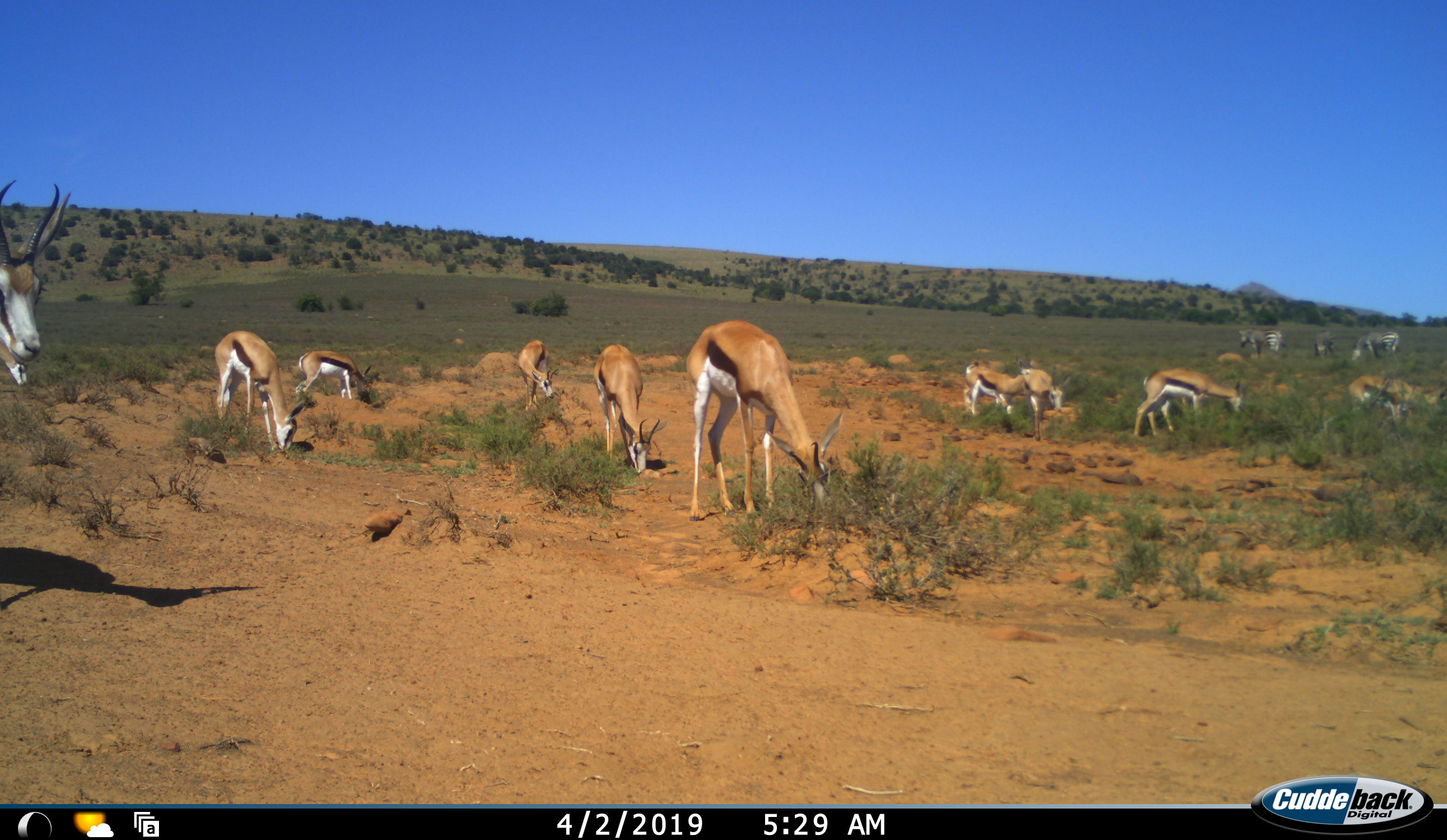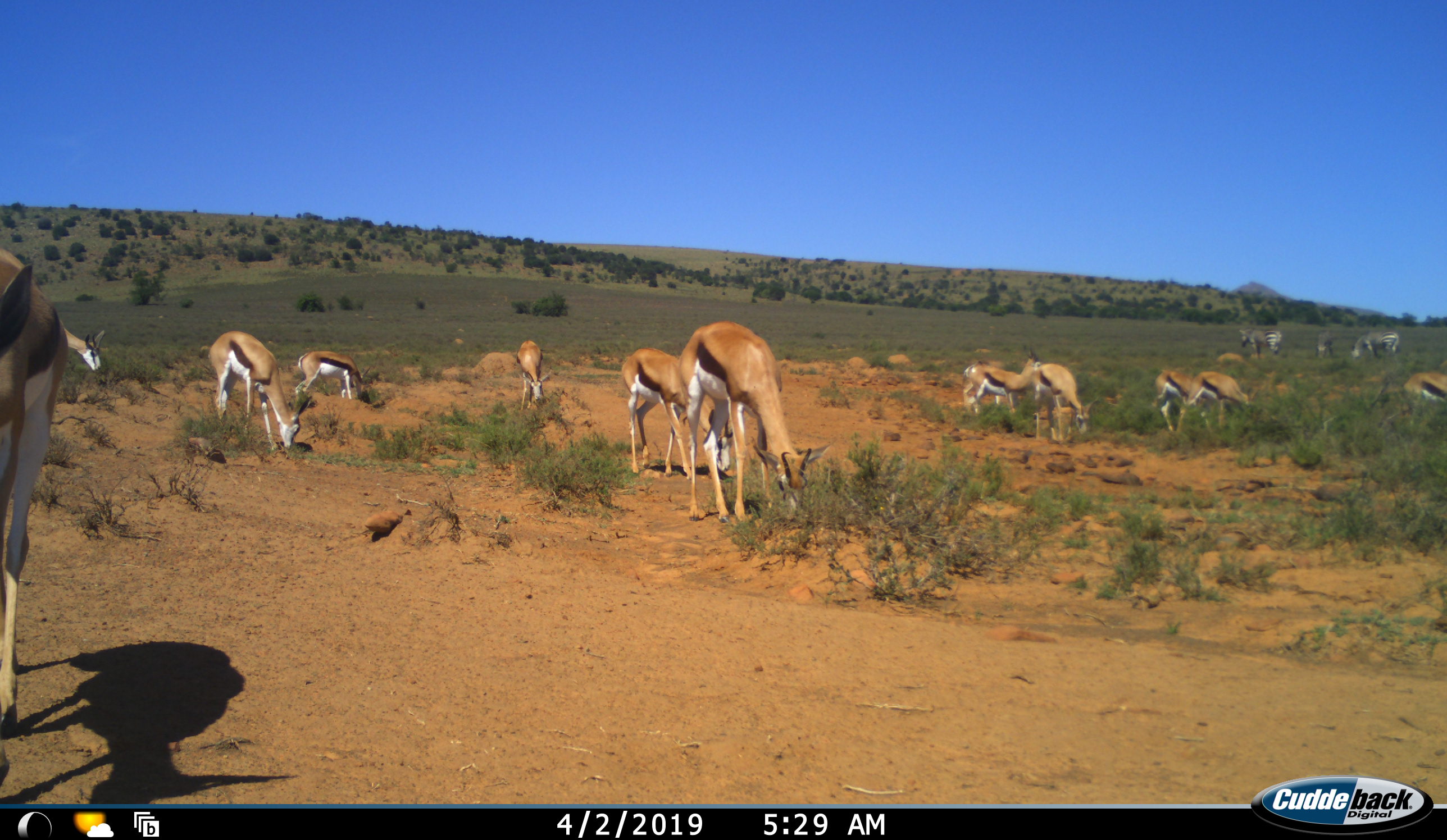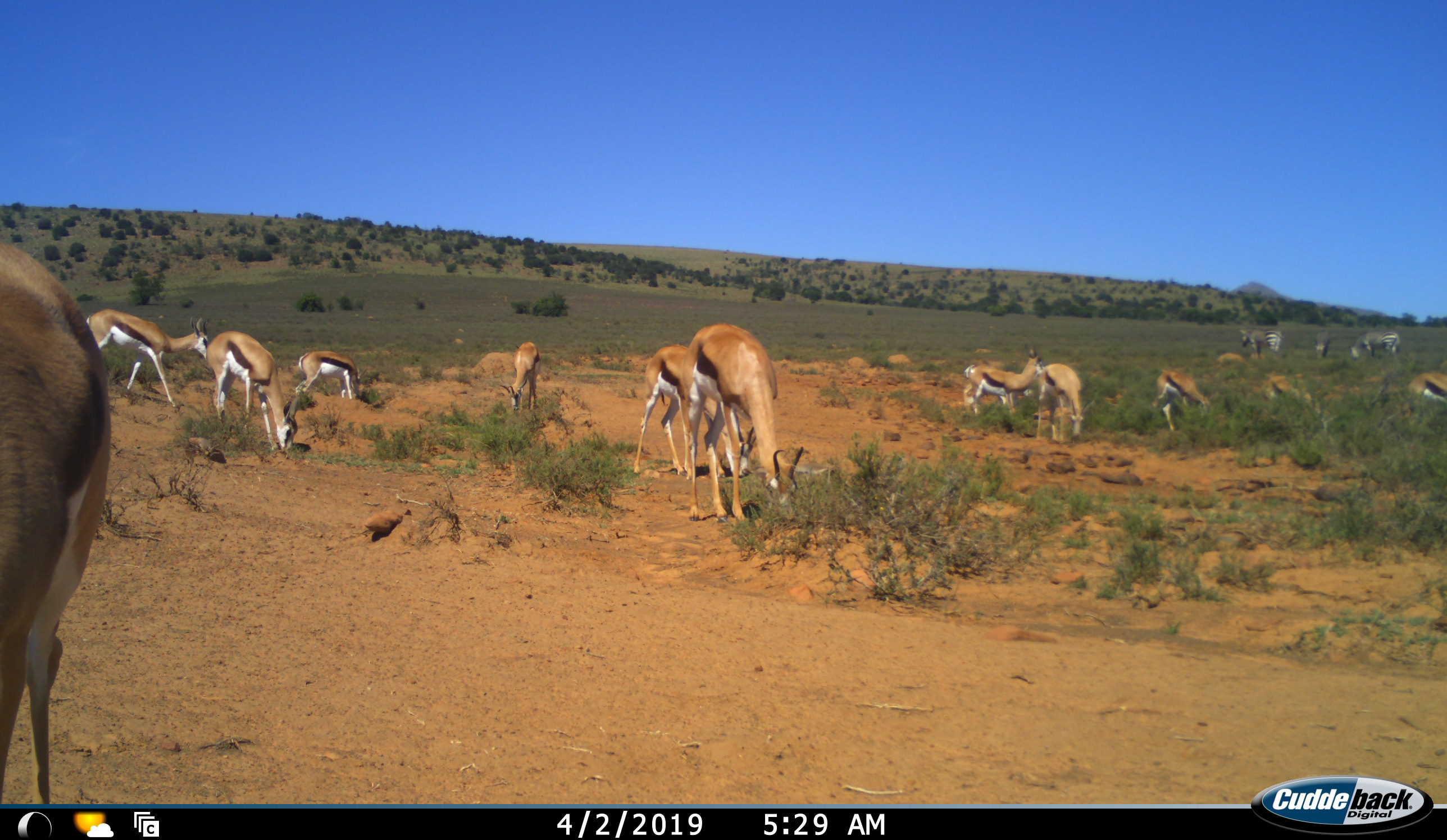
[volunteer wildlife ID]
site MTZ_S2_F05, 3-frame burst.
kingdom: Animalia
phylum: Chordata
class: Mammalia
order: Artiodactyla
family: Bovidae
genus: Antidorcas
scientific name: Antidorcas marsupialis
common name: springbok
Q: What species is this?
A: Springbok (Antidorcas marsupialis).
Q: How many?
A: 11-50.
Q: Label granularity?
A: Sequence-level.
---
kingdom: Animalia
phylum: Chordata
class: Mammalia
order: Perissodactyla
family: Equidae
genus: Equus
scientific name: Equus zebra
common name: mountain zebra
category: zebramountain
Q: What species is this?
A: Zebramountain (mountain zebra) (Equus zebra).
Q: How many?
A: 3.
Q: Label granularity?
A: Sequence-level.